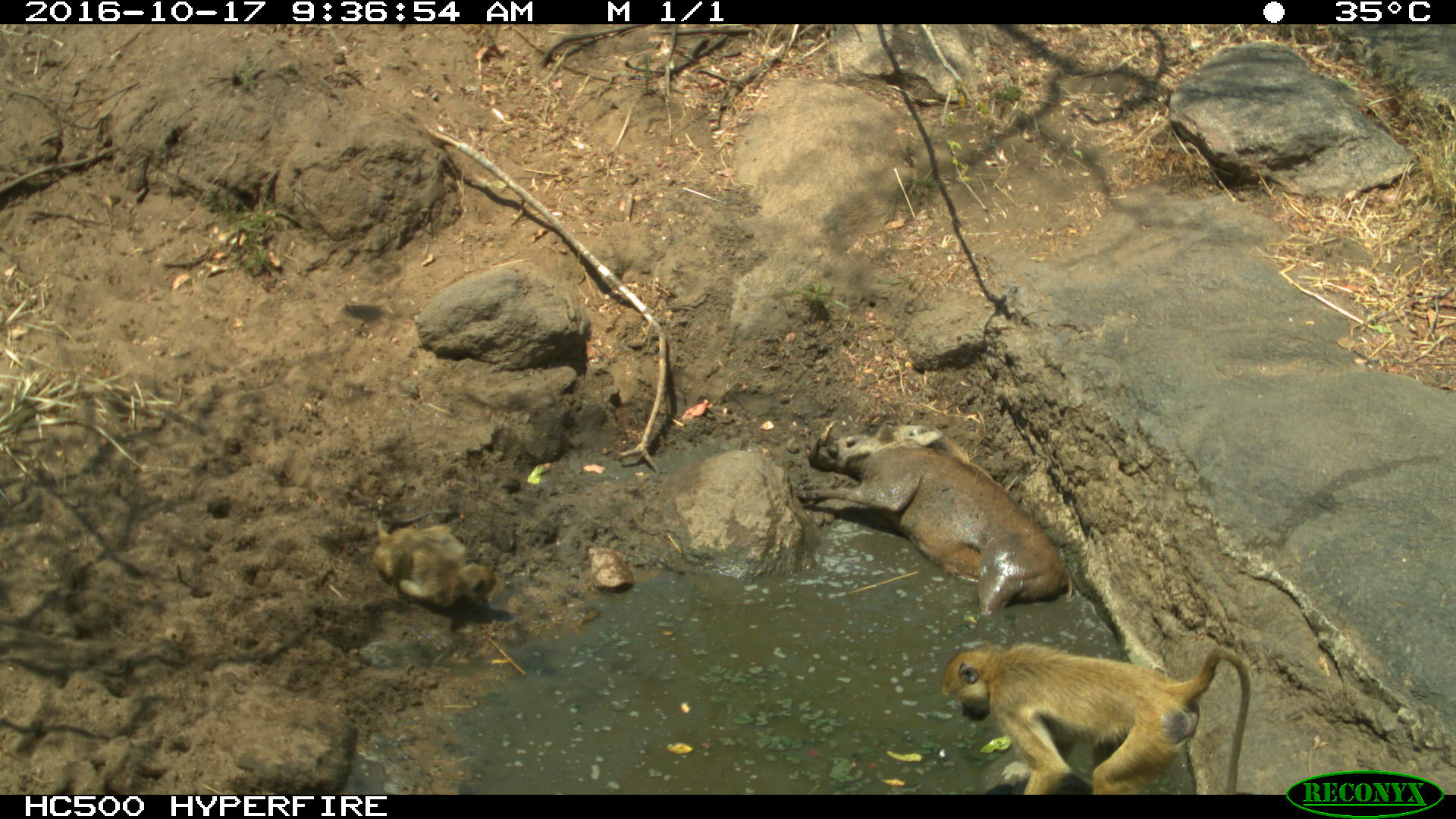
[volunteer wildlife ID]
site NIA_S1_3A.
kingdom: Animalia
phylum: Chordata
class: Mammalia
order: Primates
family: Cercopithecidae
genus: Papio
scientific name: Papio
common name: baboon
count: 2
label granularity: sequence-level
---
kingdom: Animalia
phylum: Chordata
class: Mammalia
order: Artiodactyla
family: Suidae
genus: Phacochoerus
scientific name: Phacochoerus africanus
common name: warthog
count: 1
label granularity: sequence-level